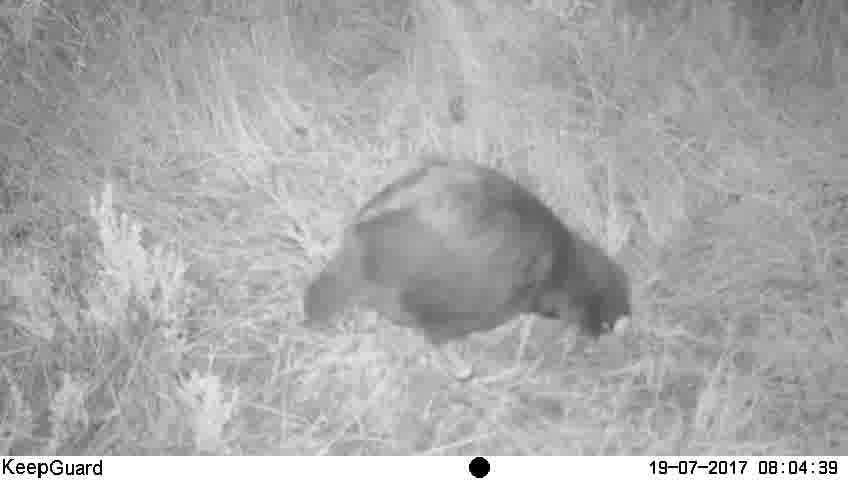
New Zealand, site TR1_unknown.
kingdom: Animalia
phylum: Chordata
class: Aves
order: Gruiformes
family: Rallidae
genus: Porphyrio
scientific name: Porphyrio mantelli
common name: takahe